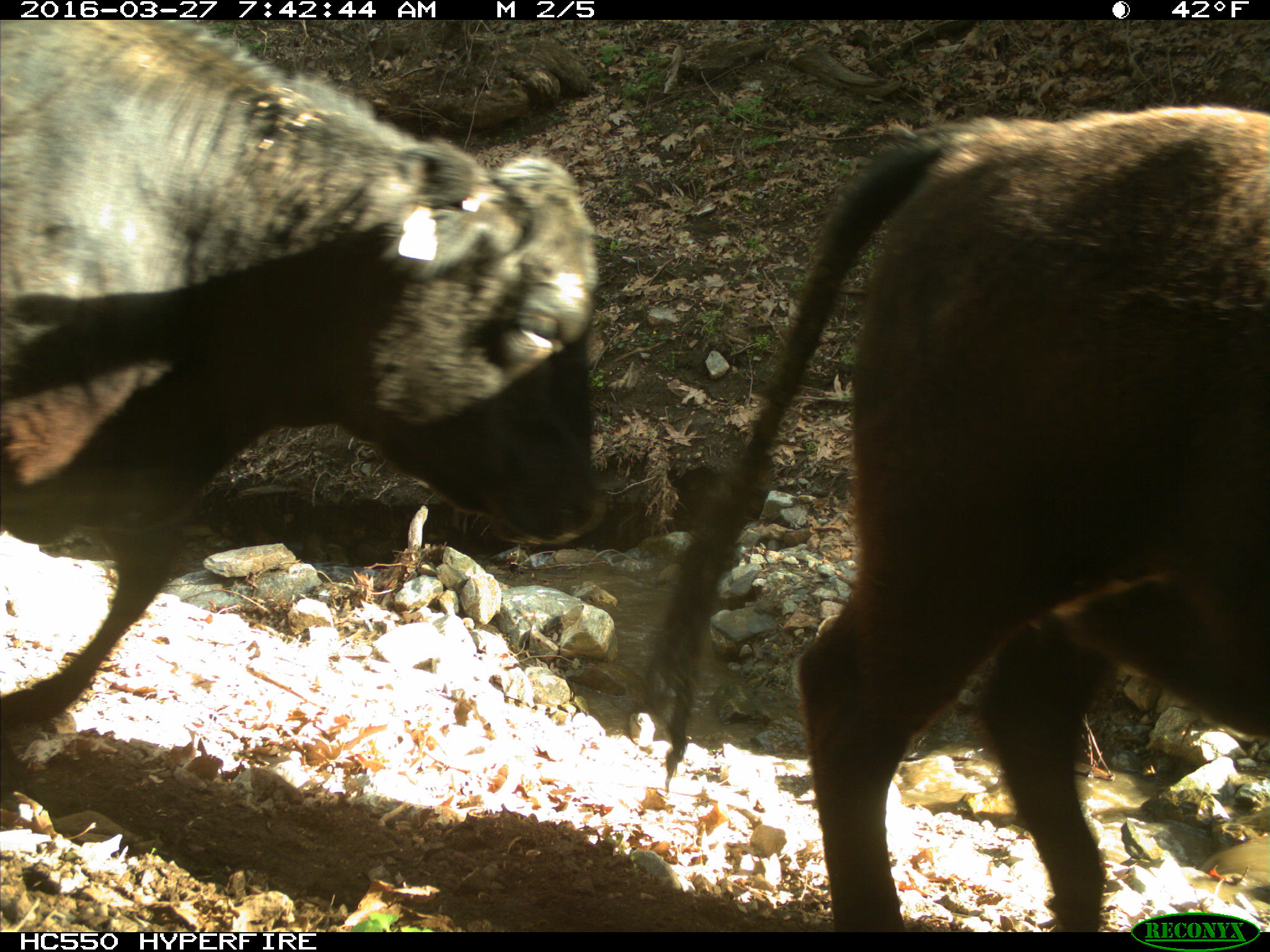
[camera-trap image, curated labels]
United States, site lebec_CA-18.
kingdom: Animalia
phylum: Chordata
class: Mammalia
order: Artiodactyla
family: Bovidae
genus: Bos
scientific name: Bos taurus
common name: domestic cow